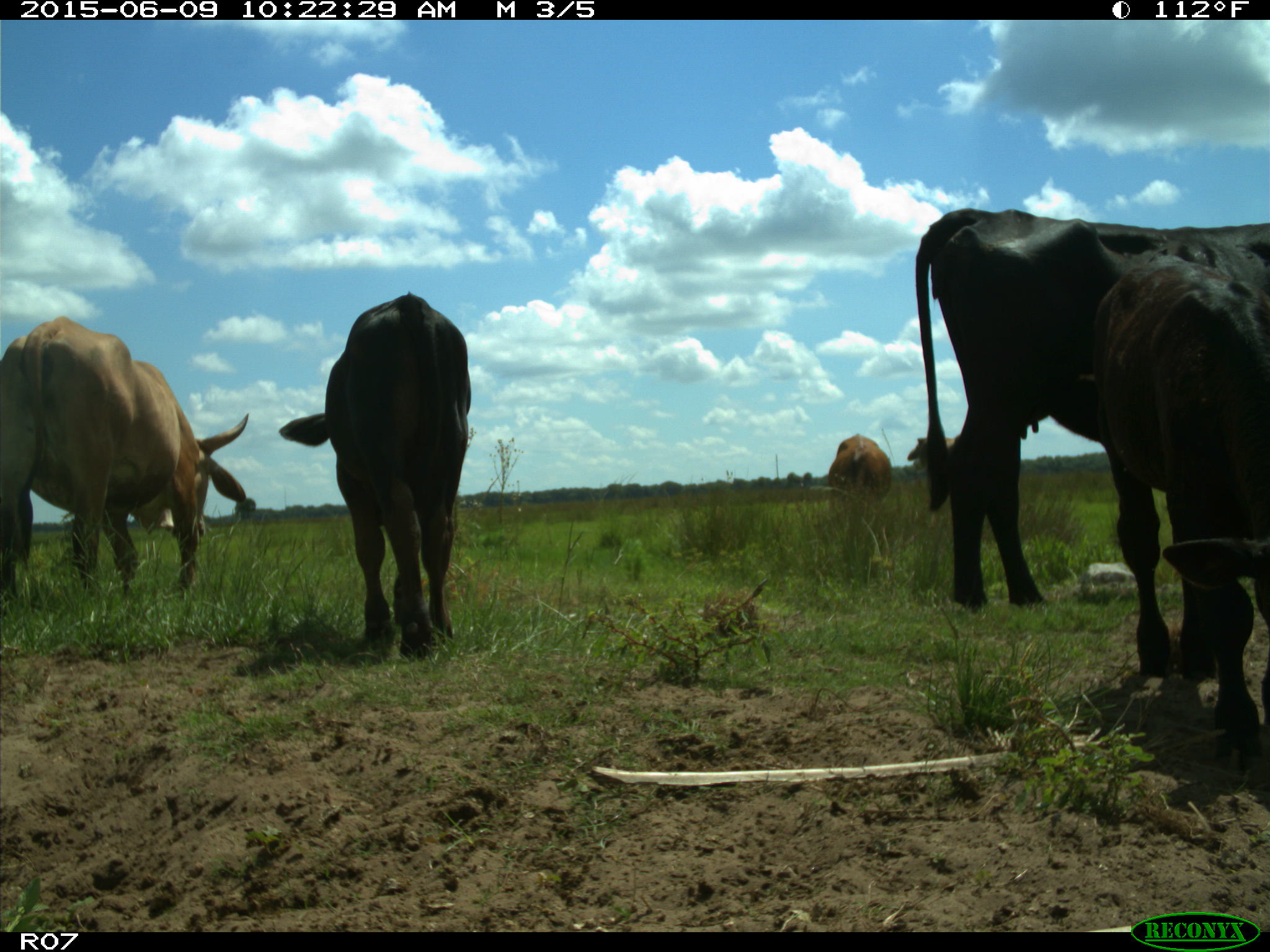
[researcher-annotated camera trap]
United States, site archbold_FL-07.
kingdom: Animalia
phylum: Chordata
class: Mammalia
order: Artiodactyla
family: Bovidae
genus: Bos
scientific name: Bos taurus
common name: domestic cow